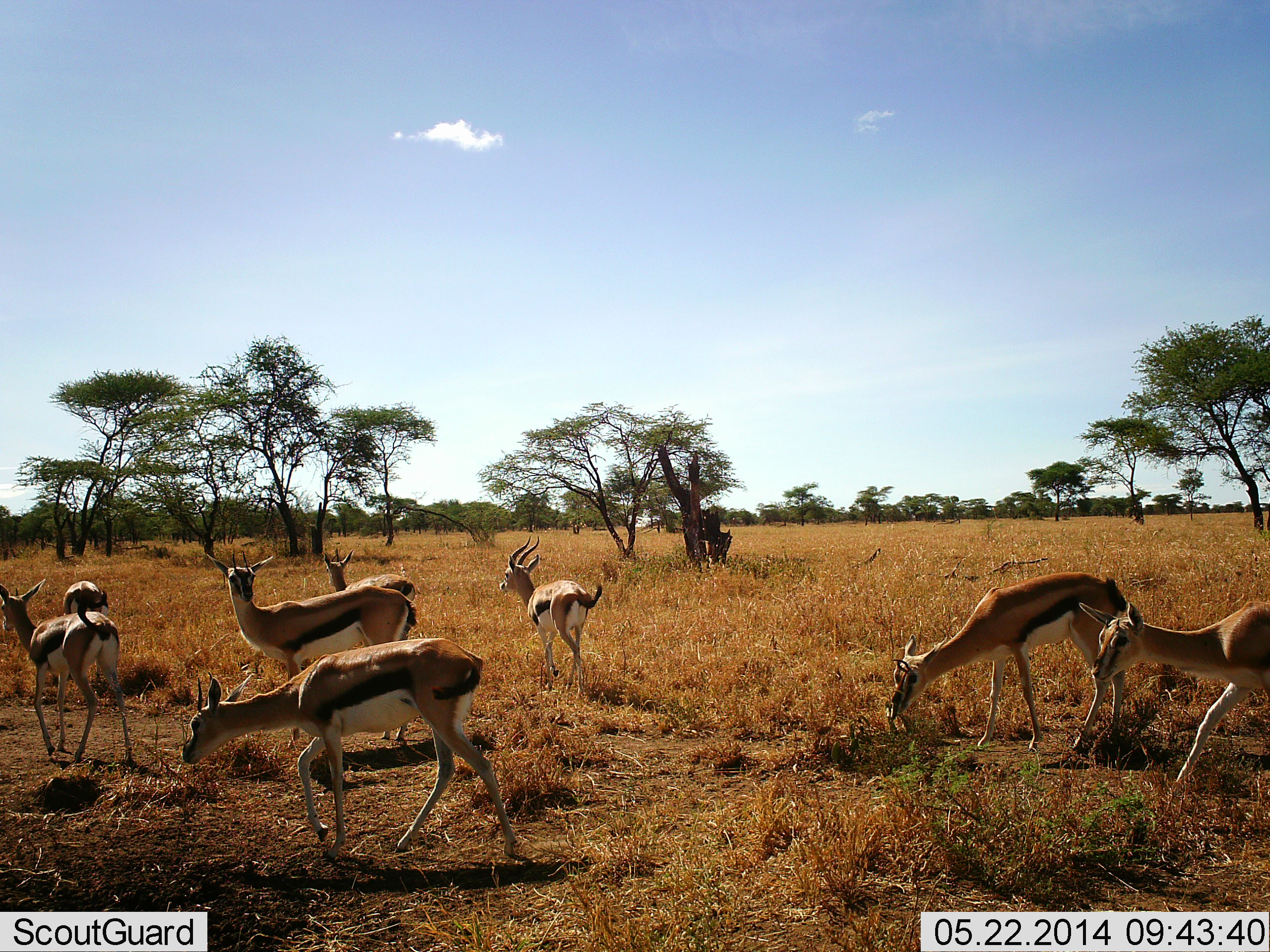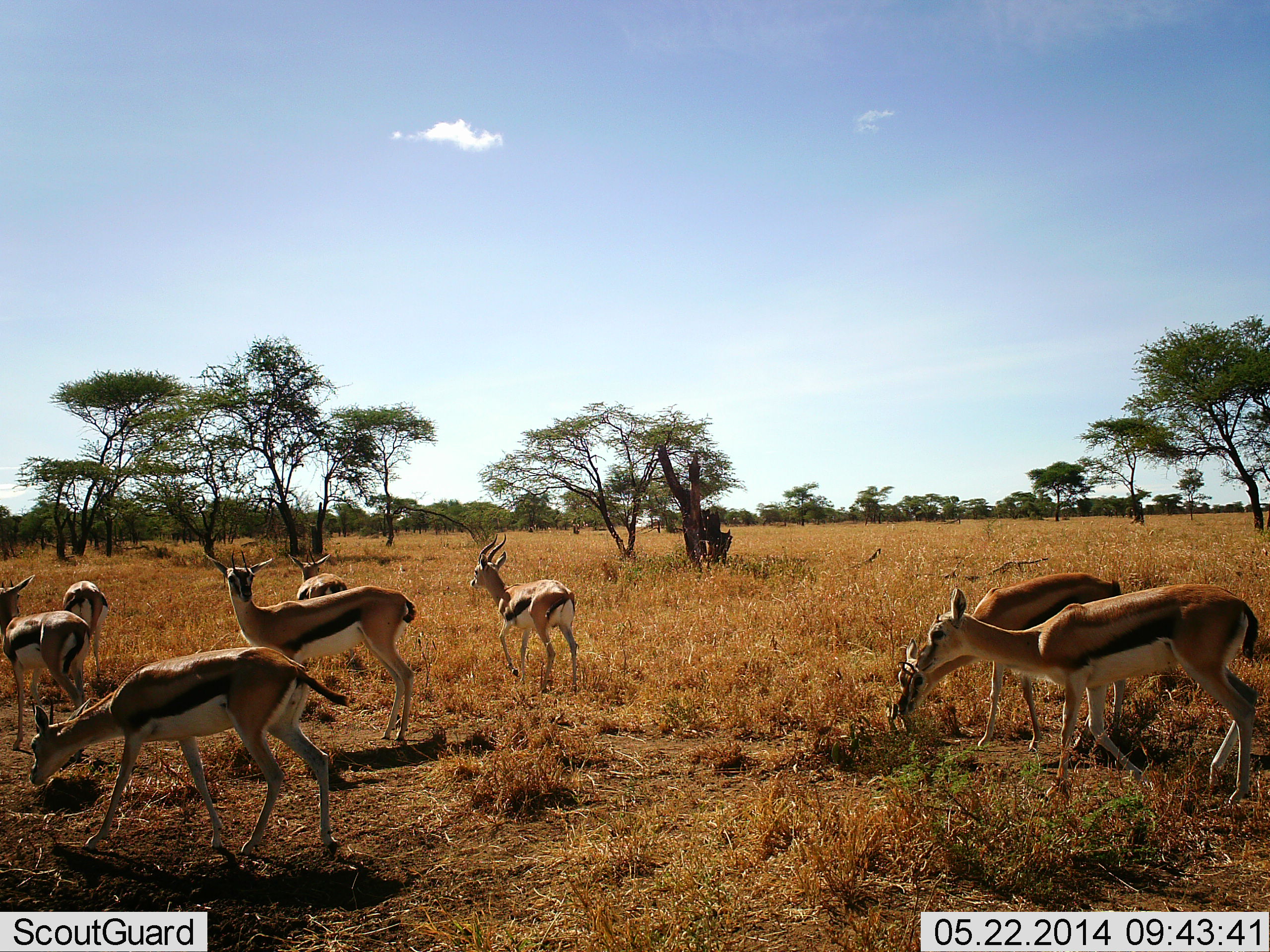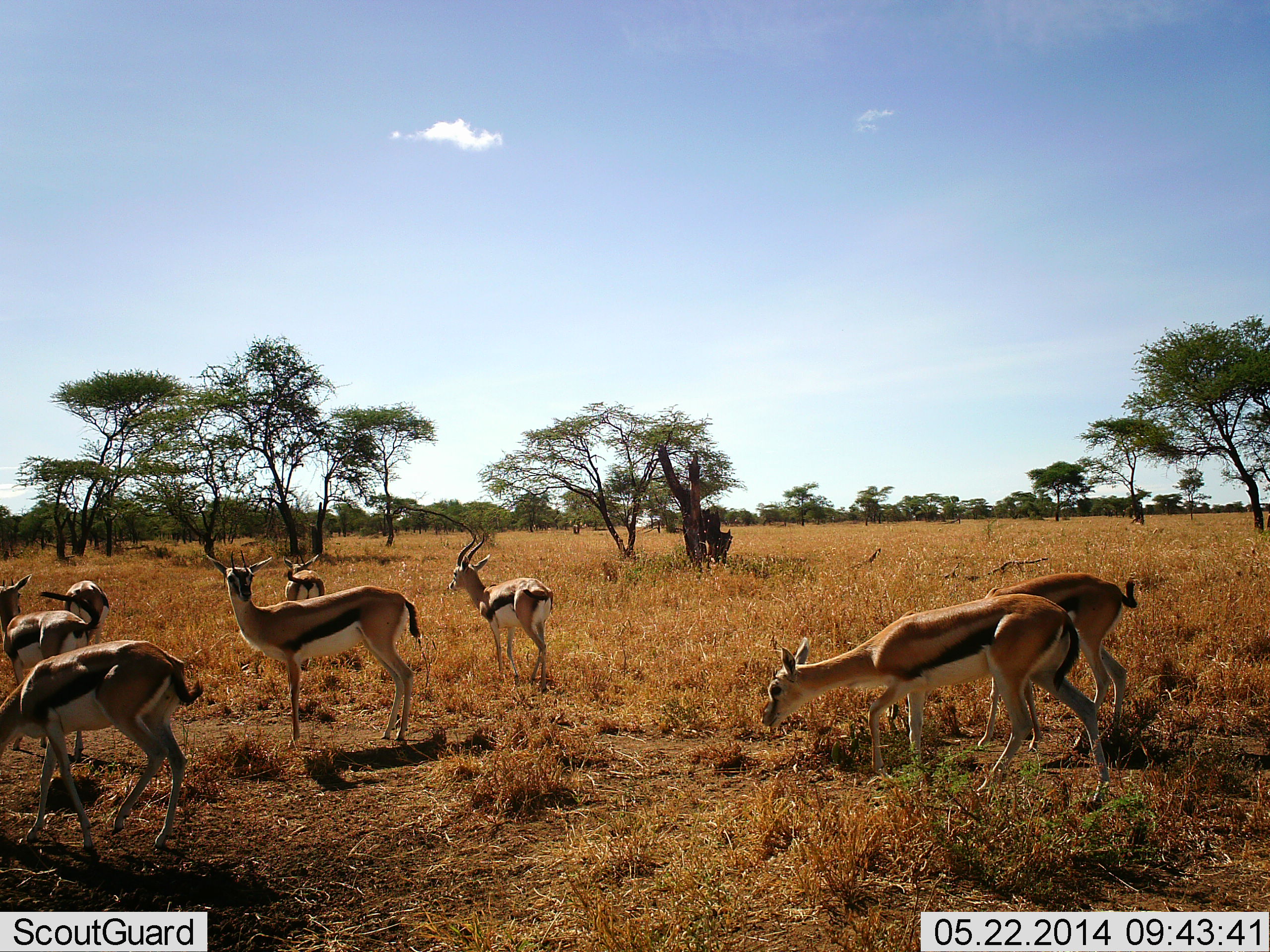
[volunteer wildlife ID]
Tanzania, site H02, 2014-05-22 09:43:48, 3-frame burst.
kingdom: Animalia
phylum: Chordata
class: Mammalia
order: Artiodactyla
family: Bovidae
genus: Eudorcas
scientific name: Eudorcas thomsonii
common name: thomson's gazelle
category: gazellethomsons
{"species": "gazellethomsons (thomson's gazelle) (Eudorcas thomsonii)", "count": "8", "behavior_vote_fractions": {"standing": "40%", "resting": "0%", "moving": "70%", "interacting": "0%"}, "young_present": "0%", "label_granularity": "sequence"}